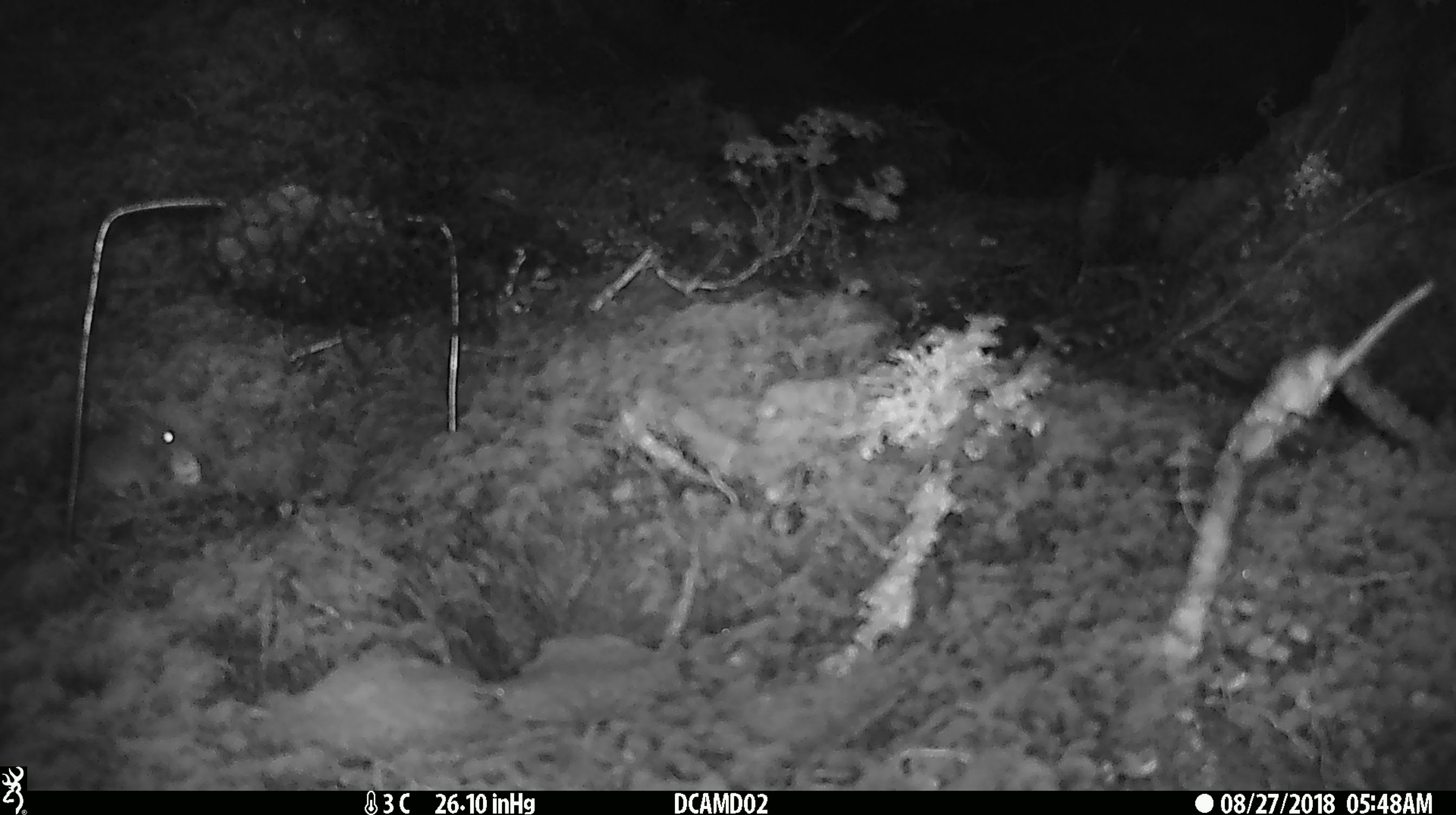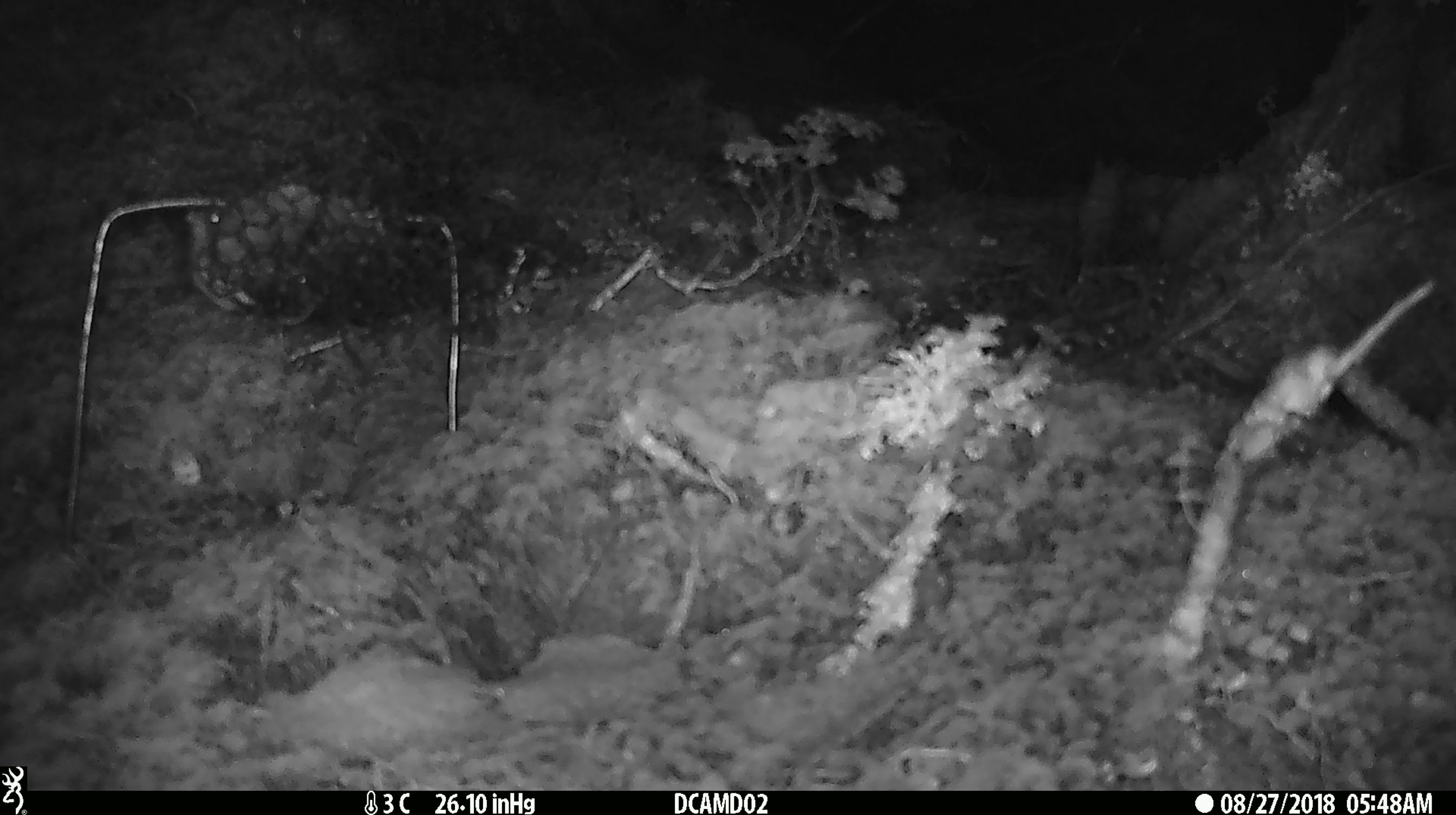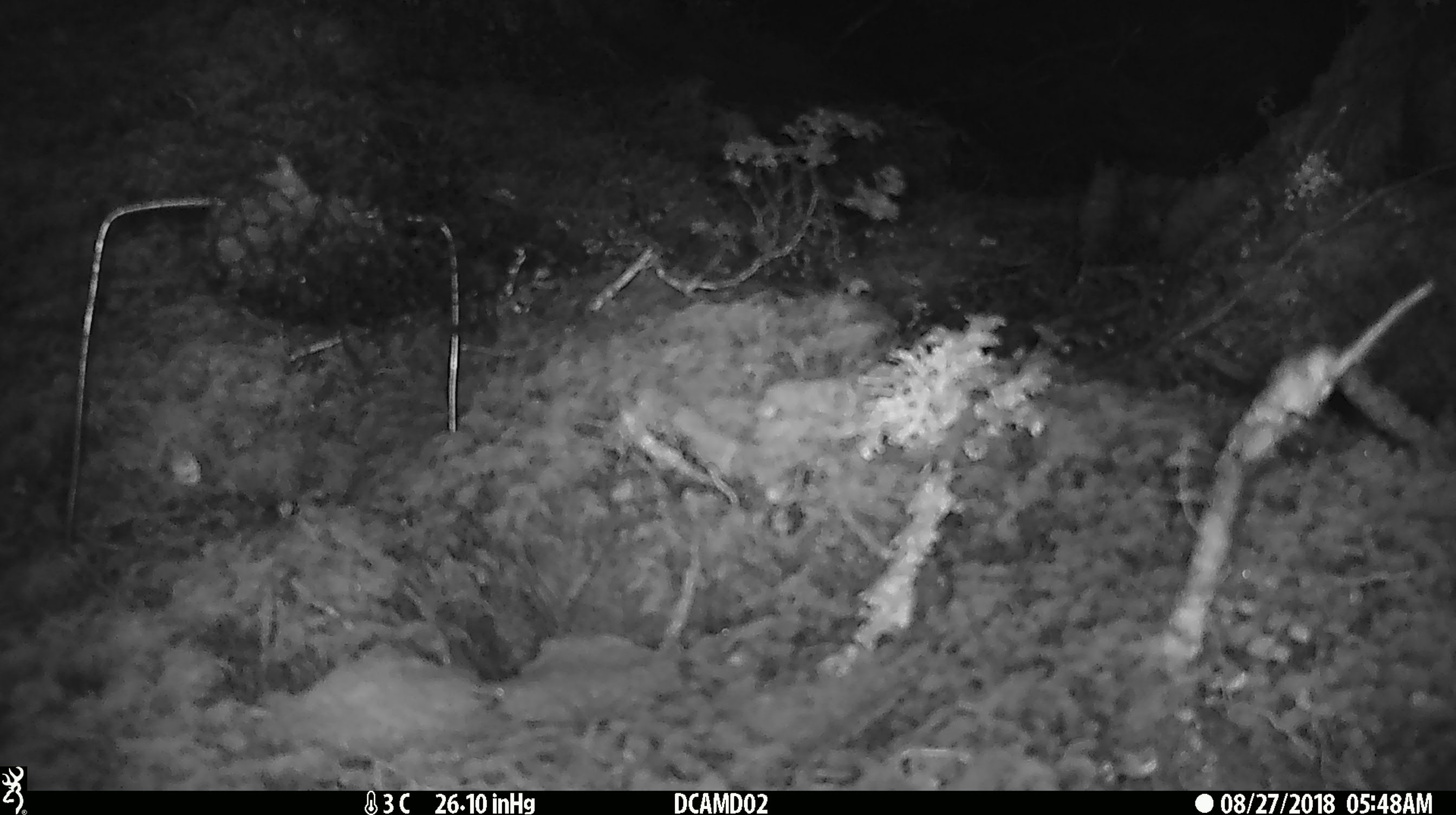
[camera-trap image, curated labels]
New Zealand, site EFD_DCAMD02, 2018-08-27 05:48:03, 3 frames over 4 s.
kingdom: Animalia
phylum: Chordata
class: Mammalia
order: Rodentia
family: Muridae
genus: Mus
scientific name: Mus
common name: mouse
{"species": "mouse (Mus)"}